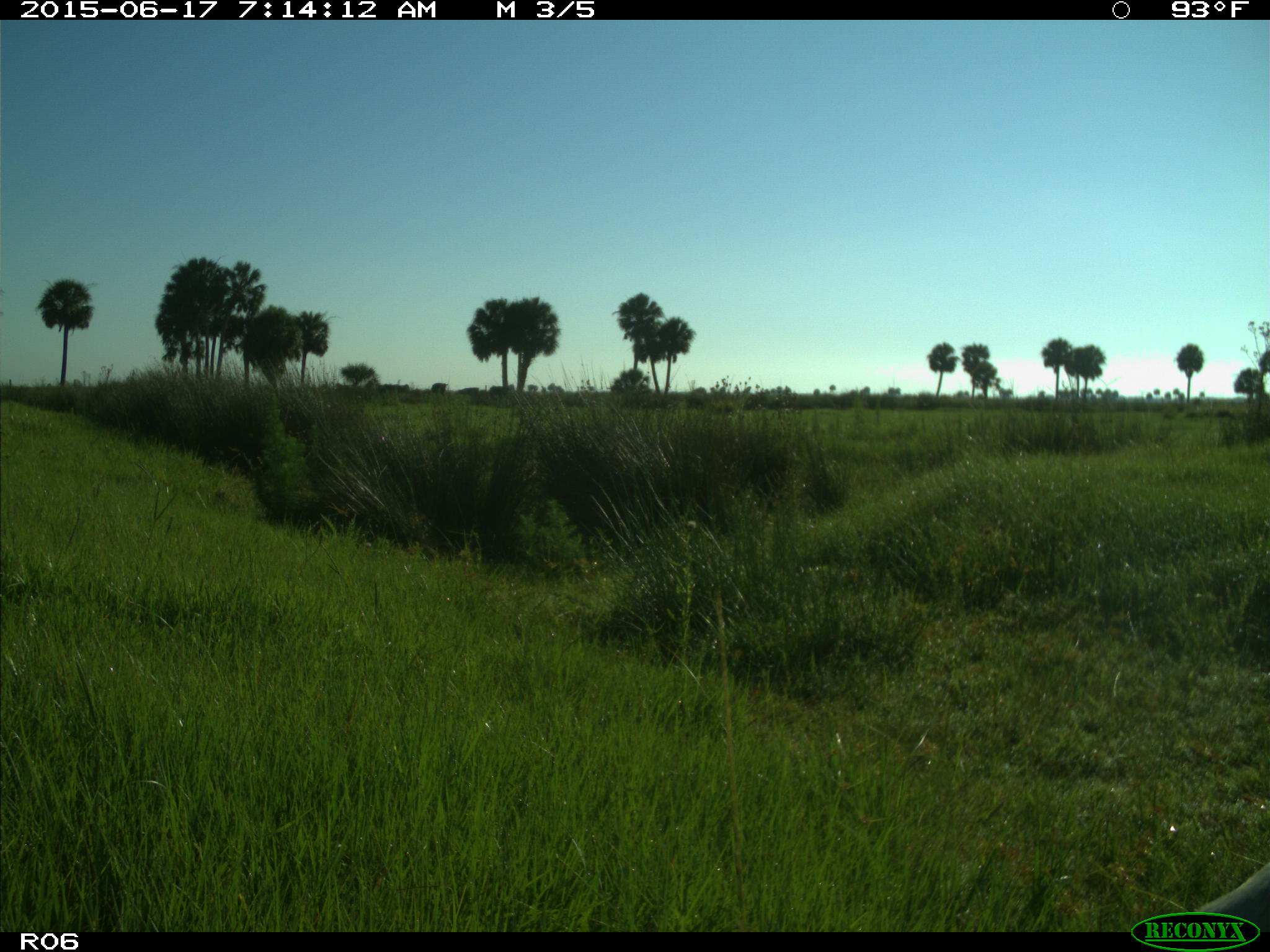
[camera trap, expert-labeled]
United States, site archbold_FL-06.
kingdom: Animalia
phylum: Chordata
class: Mammalia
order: Artiodactyla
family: Bovidae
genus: Bos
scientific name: Bos taurus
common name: domestic cow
Bos taurus (domestic cow).